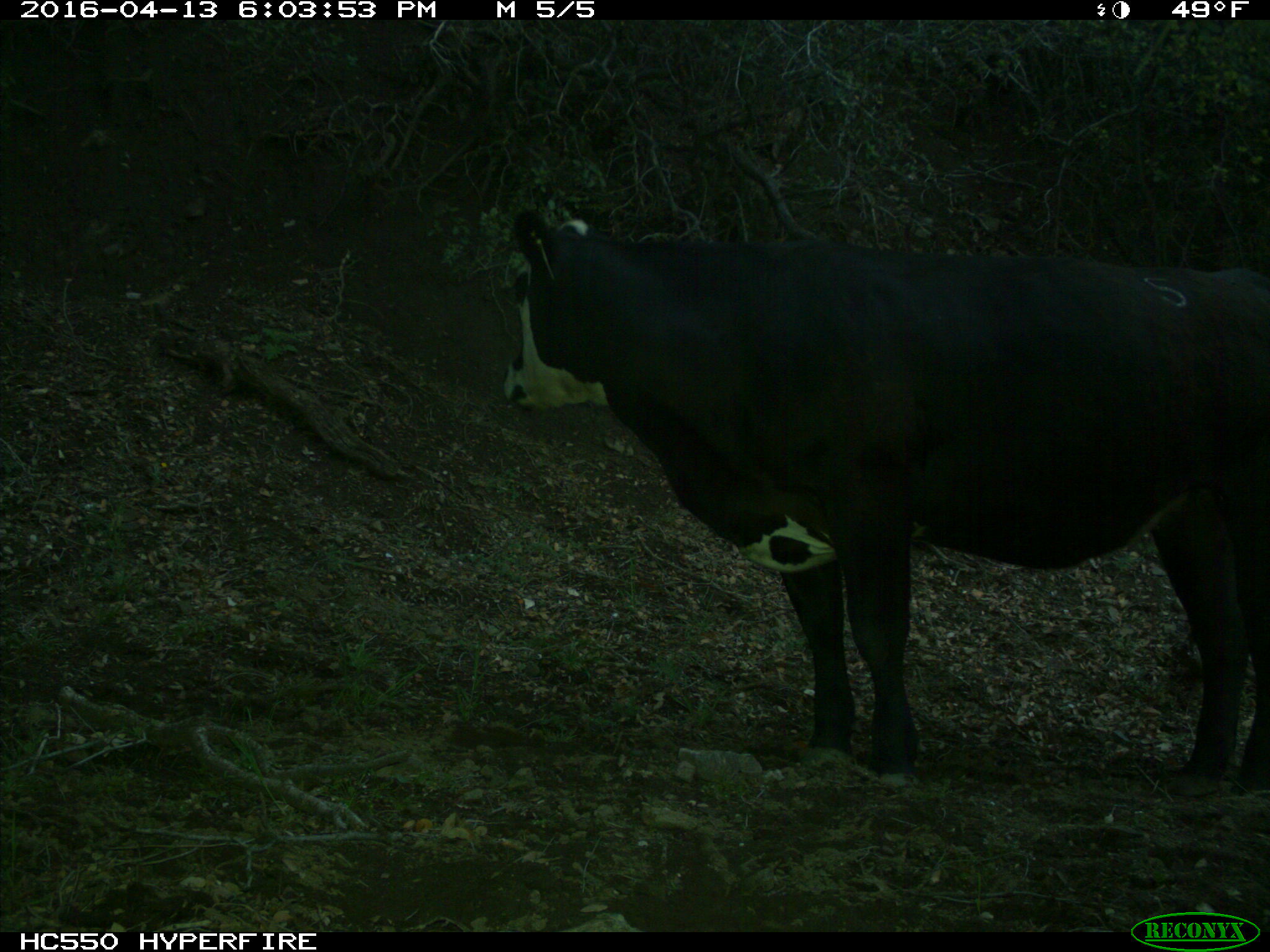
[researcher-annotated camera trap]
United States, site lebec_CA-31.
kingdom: Animalia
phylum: Chordata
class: Mammalia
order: Artiodactyla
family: Bovidae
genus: Bos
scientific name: Bos taurus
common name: domestic cow